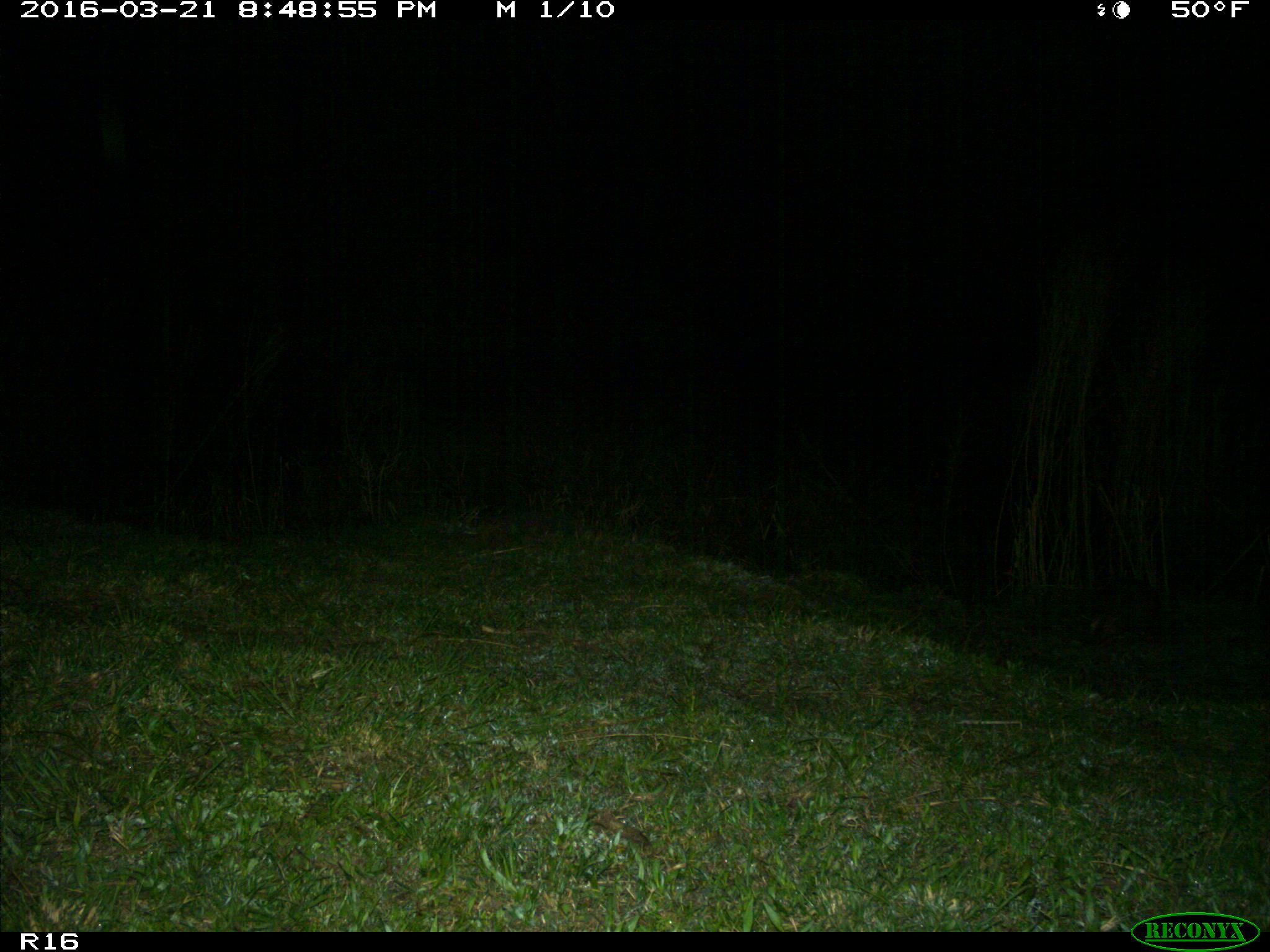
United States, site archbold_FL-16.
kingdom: Animalia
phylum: Chordata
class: Mammalia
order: Cingulata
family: Dasypodidae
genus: Dasypus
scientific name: Dasypus novemcinctus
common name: nine-banded armadillo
Dasypus novemcinctus (nine-banded armadillo).